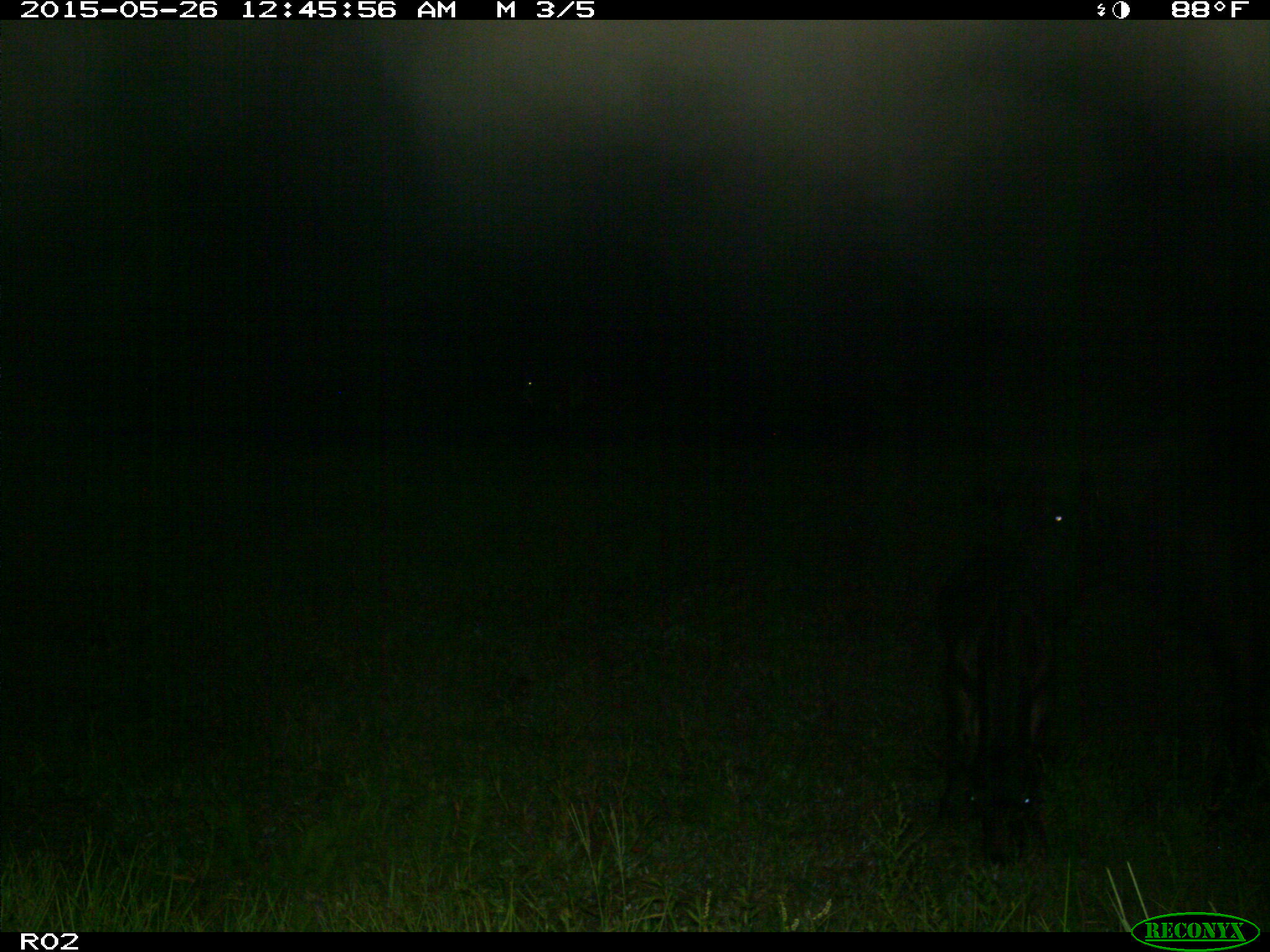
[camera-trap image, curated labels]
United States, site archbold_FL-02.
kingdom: Animalia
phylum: Chordata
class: Mammalia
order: Artiodactyla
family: Bovidae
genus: Bos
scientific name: Bos taurus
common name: domestic cow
Bos taurus (domestic cow).